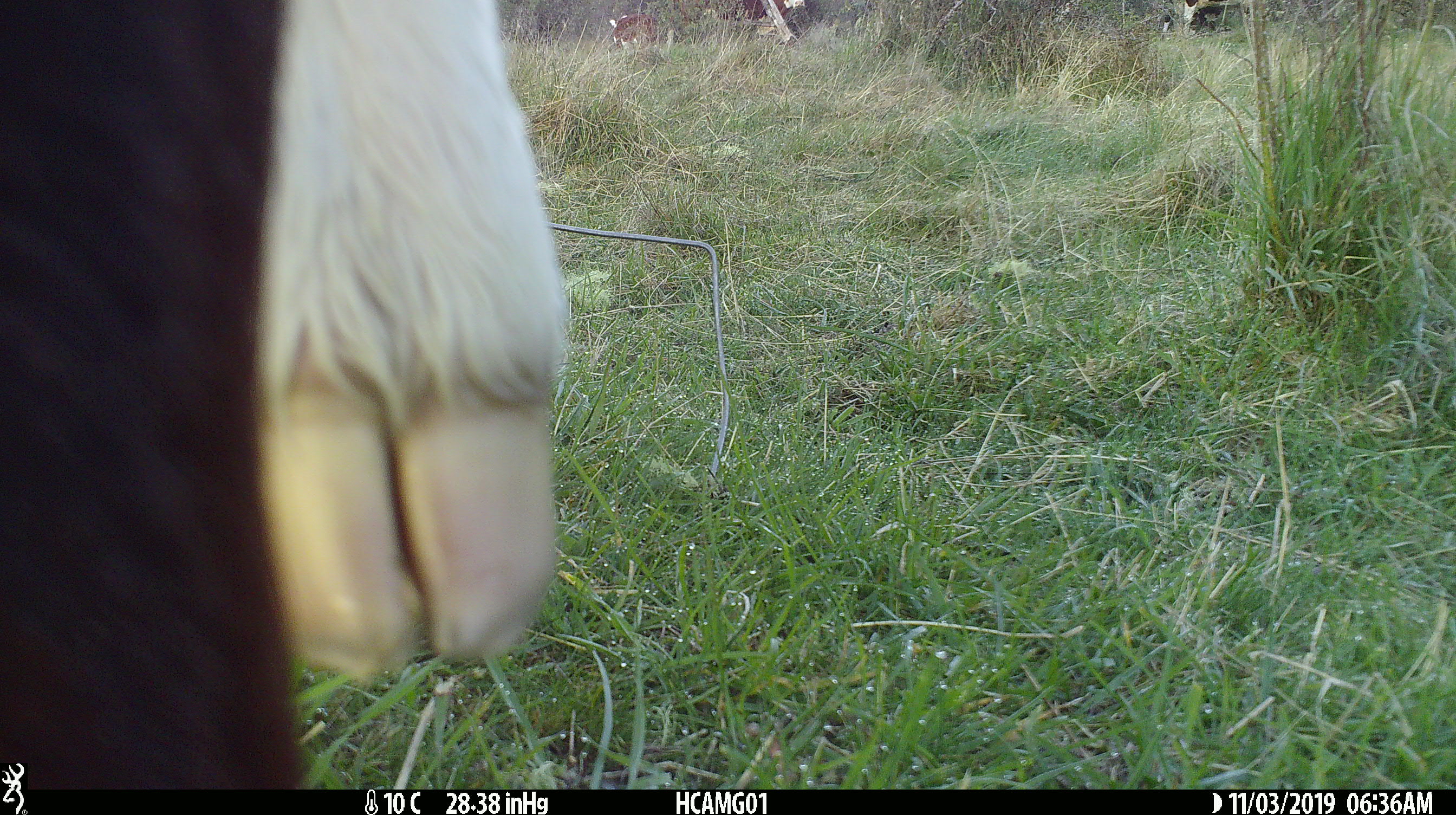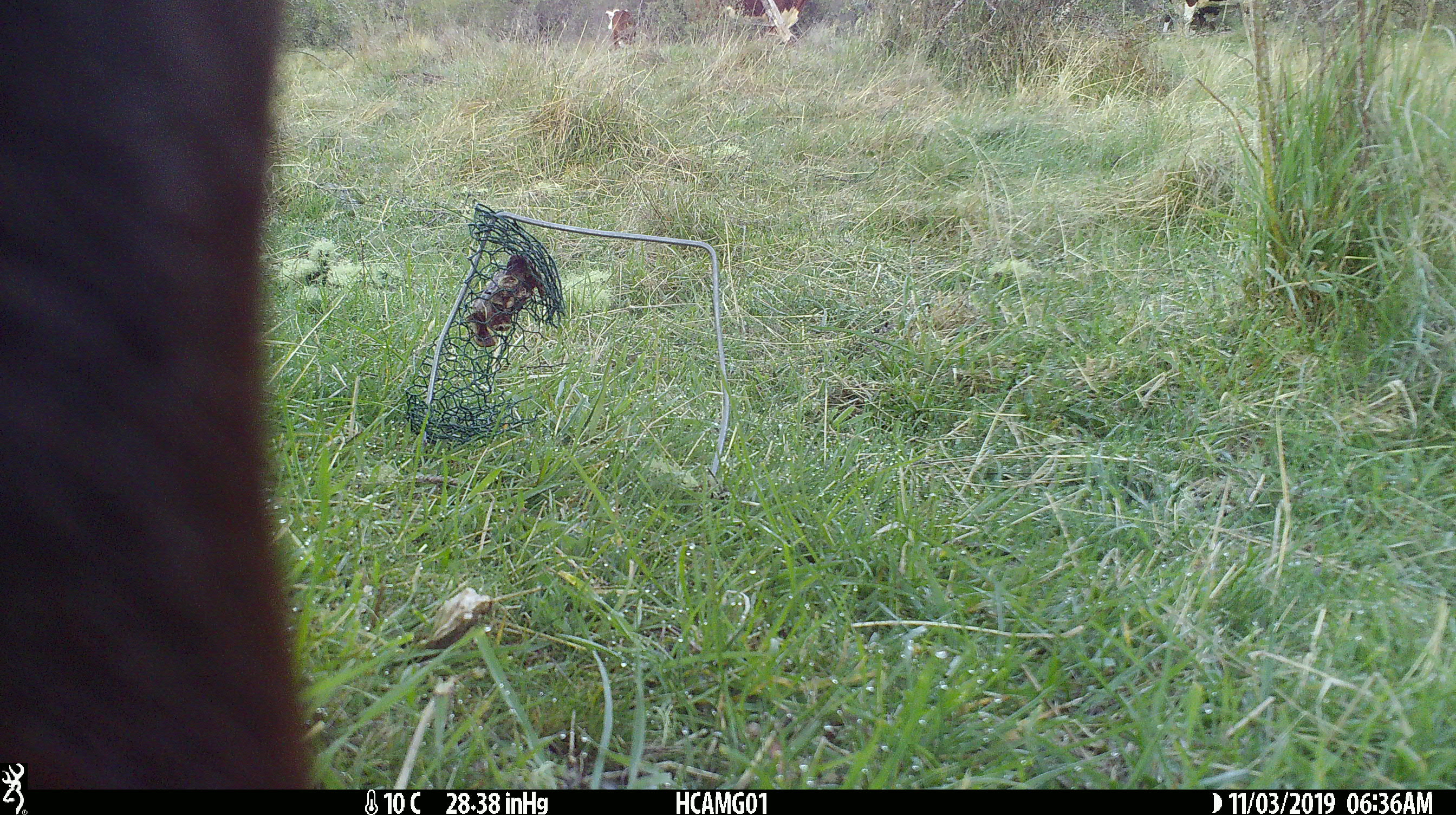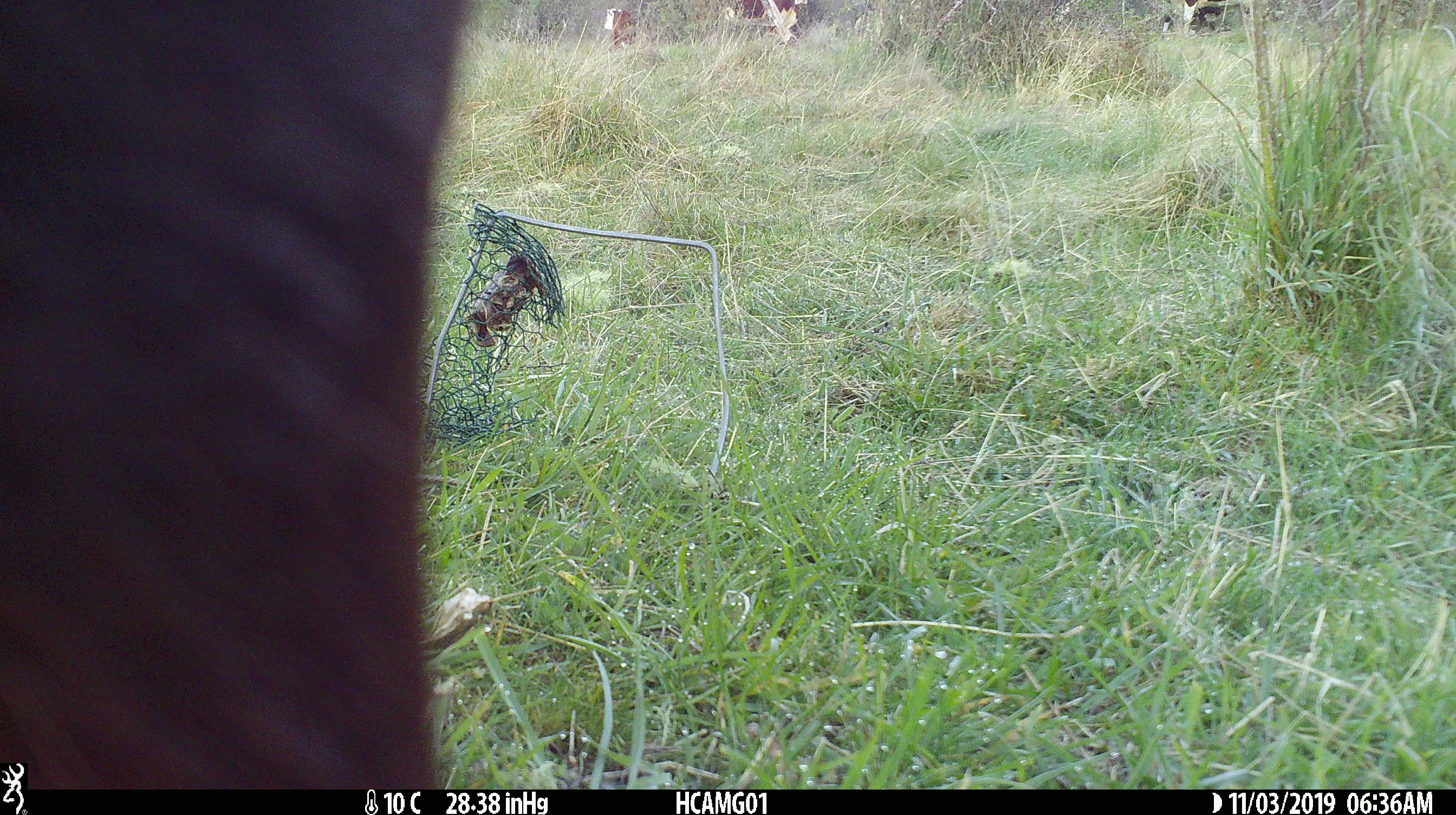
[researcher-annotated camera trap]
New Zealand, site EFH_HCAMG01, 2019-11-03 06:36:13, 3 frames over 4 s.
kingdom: Animalia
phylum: Chordata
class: Mammalia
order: Artiodactyla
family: Bovidae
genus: Bos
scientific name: Bos taurus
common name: domestic cow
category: cow